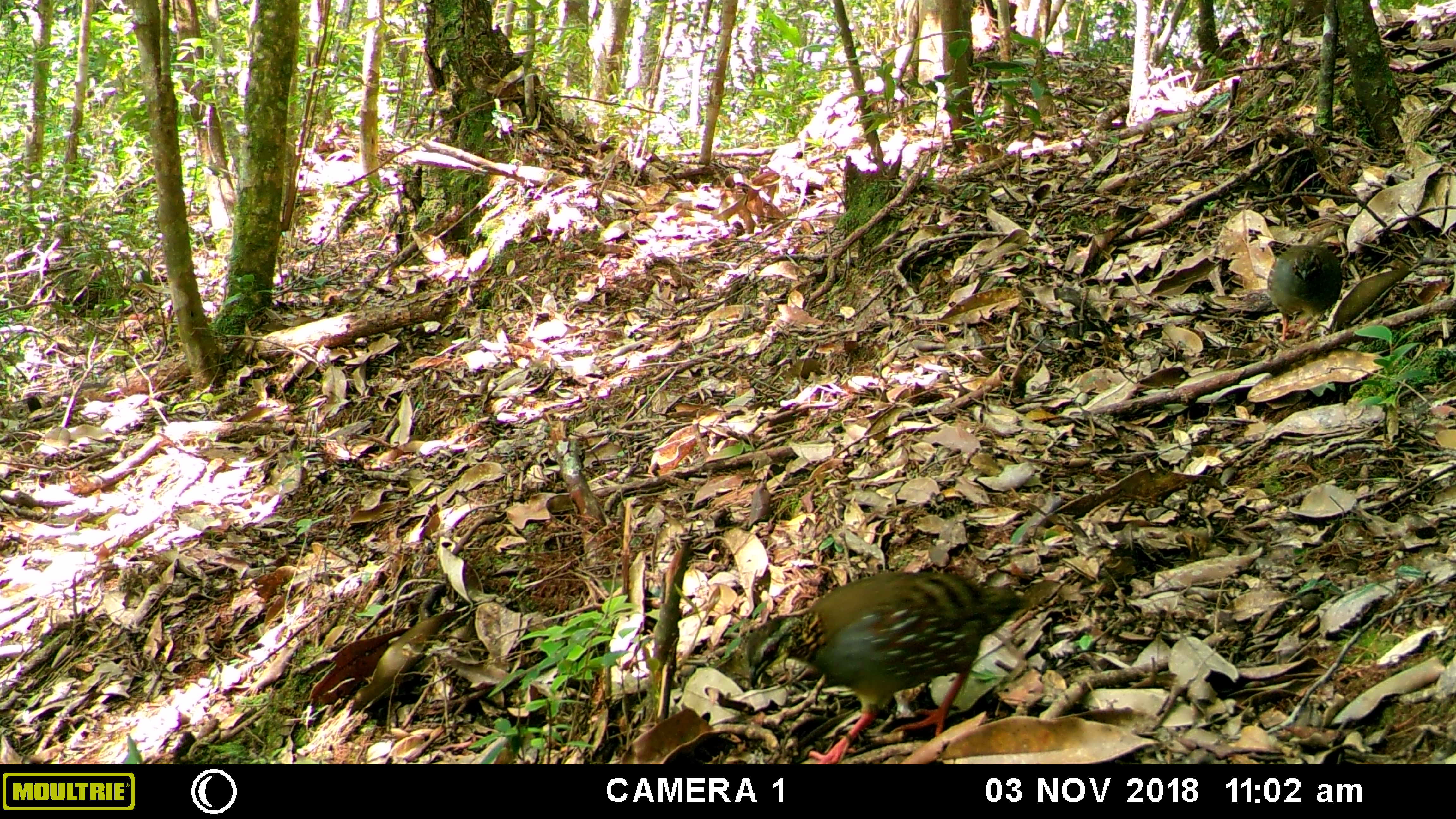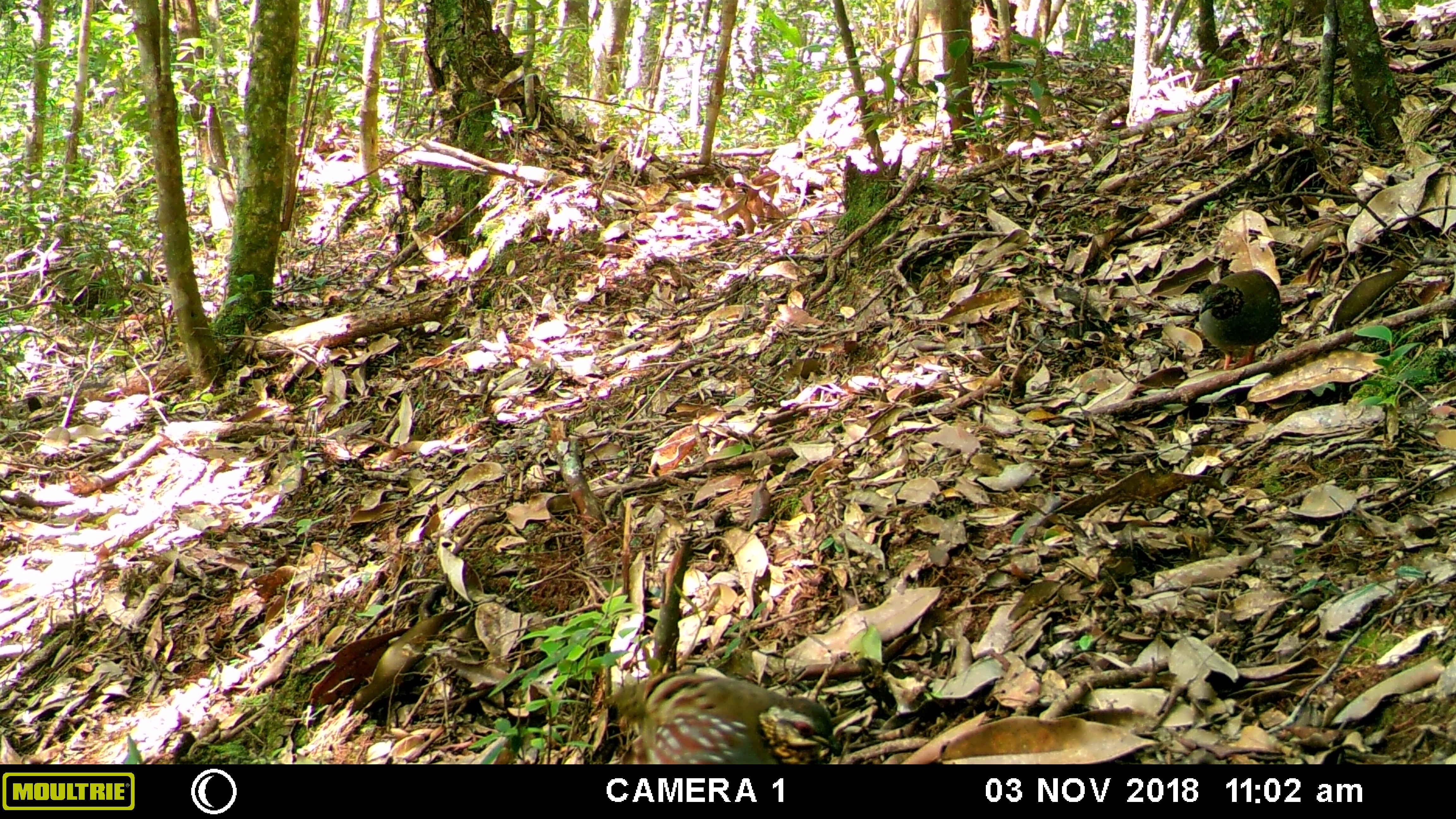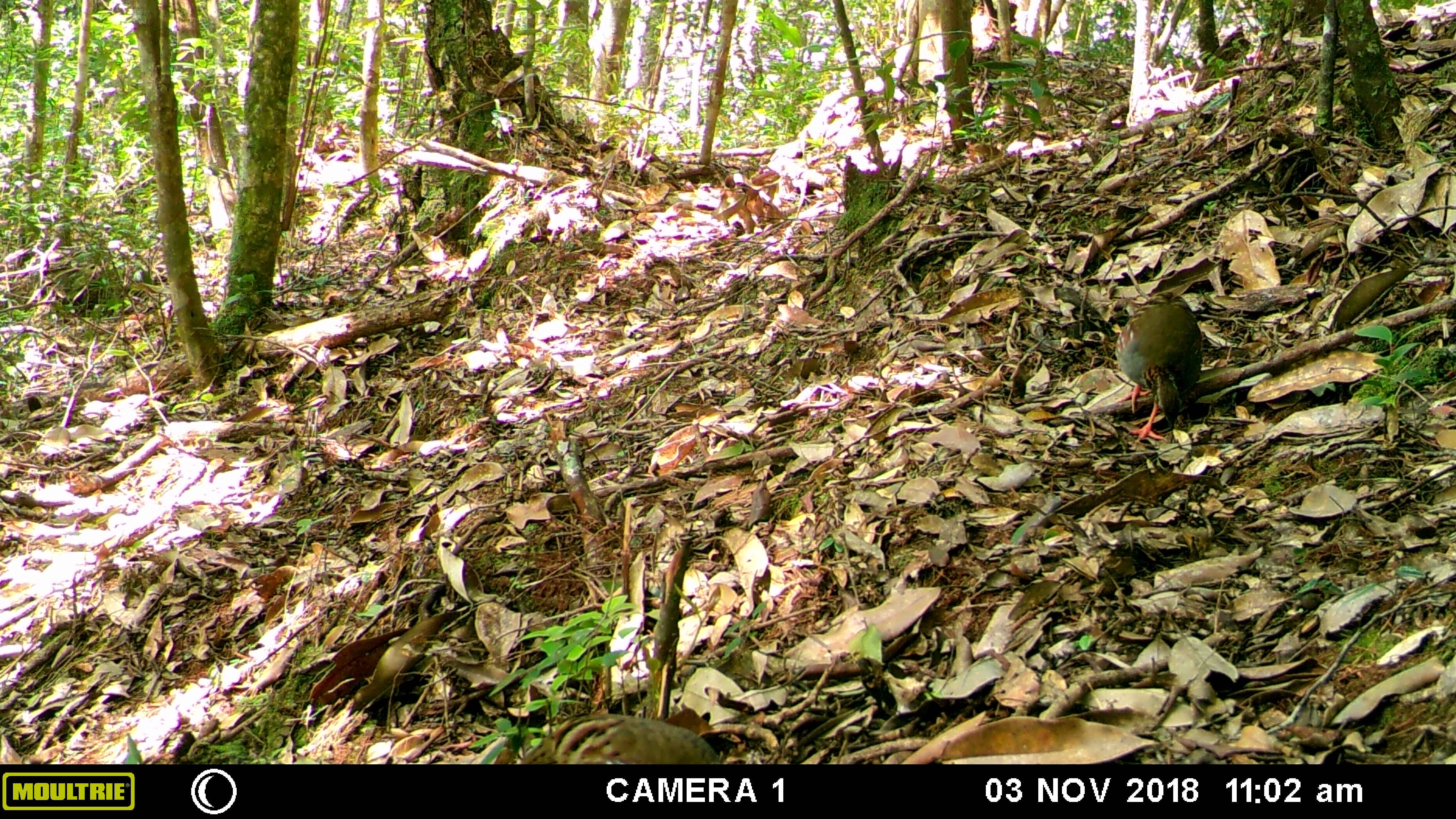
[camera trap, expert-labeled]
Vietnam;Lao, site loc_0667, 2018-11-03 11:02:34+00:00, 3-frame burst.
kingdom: Animalia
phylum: Chordata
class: Aves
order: Galliformes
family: Phasianidae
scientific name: Phasianidae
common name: partridge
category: unidentified partridge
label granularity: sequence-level